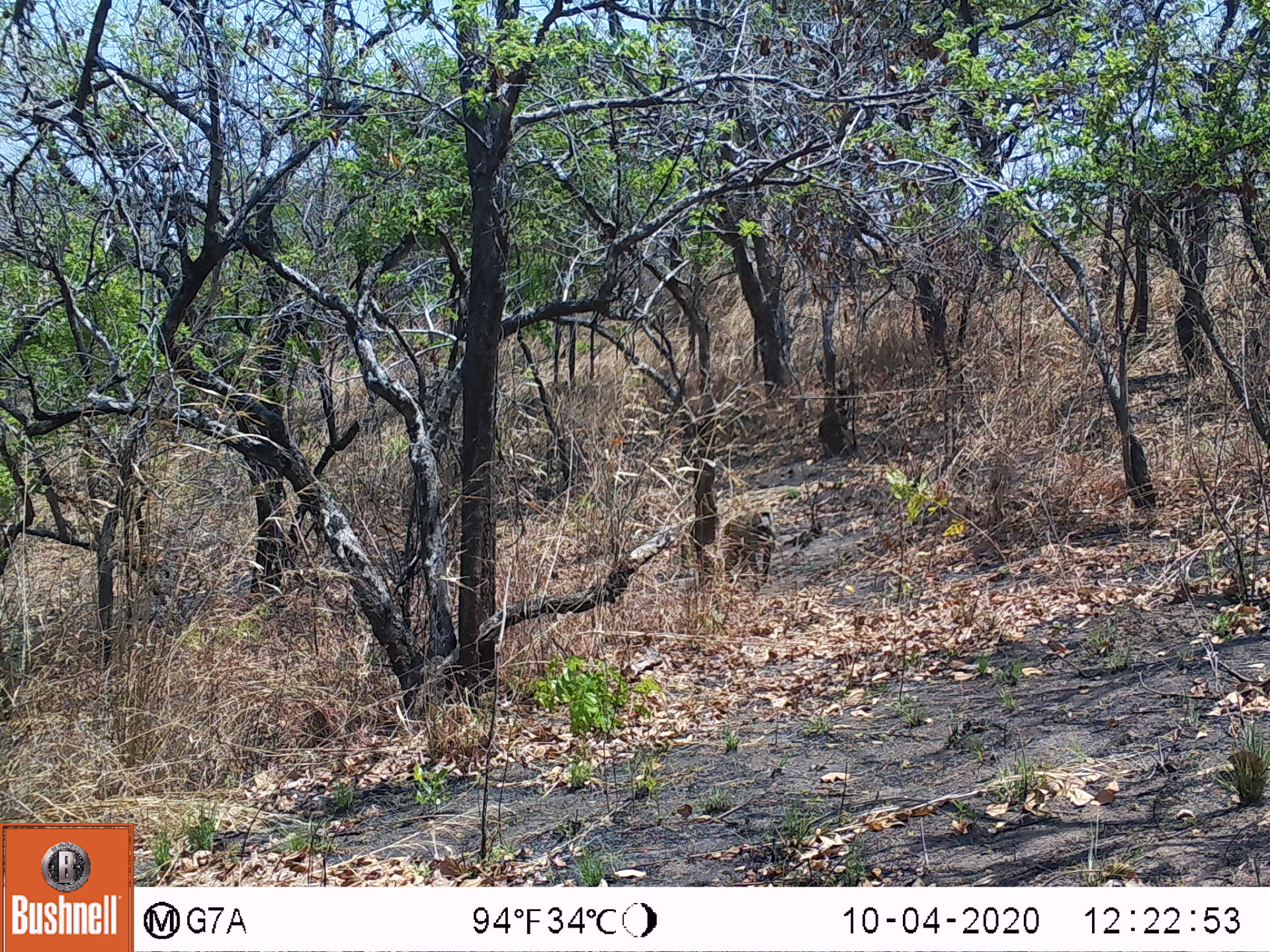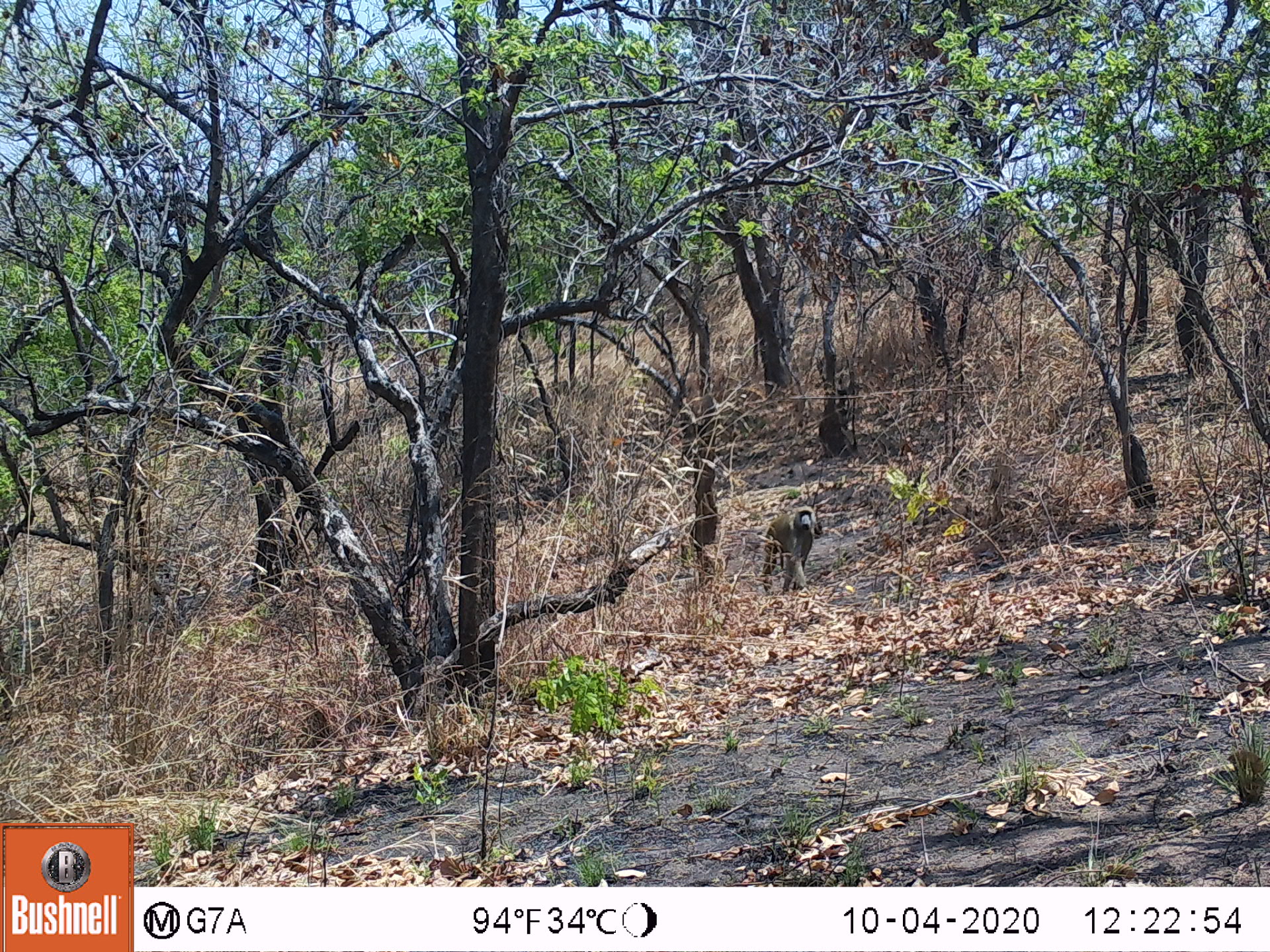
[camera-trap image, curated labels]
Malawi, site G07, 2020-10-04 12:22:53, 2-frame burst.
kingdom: Animalia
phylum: Chordata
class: Mammalia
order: Primates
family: Cercopithecidae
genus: Papio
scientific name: Papio cynocephalus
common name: yellow baboon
Yellow baboon (Papio cynocephalus), count 1.